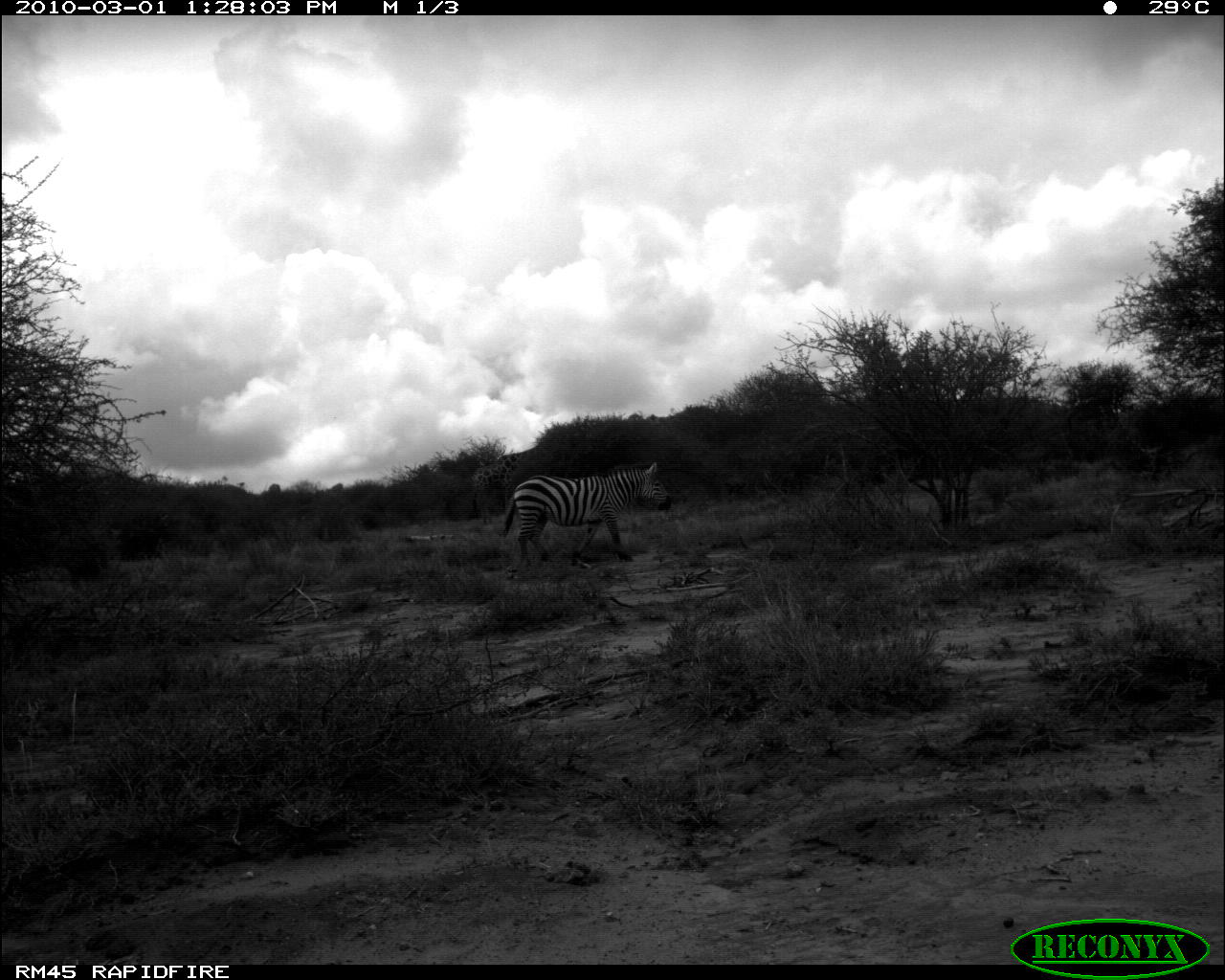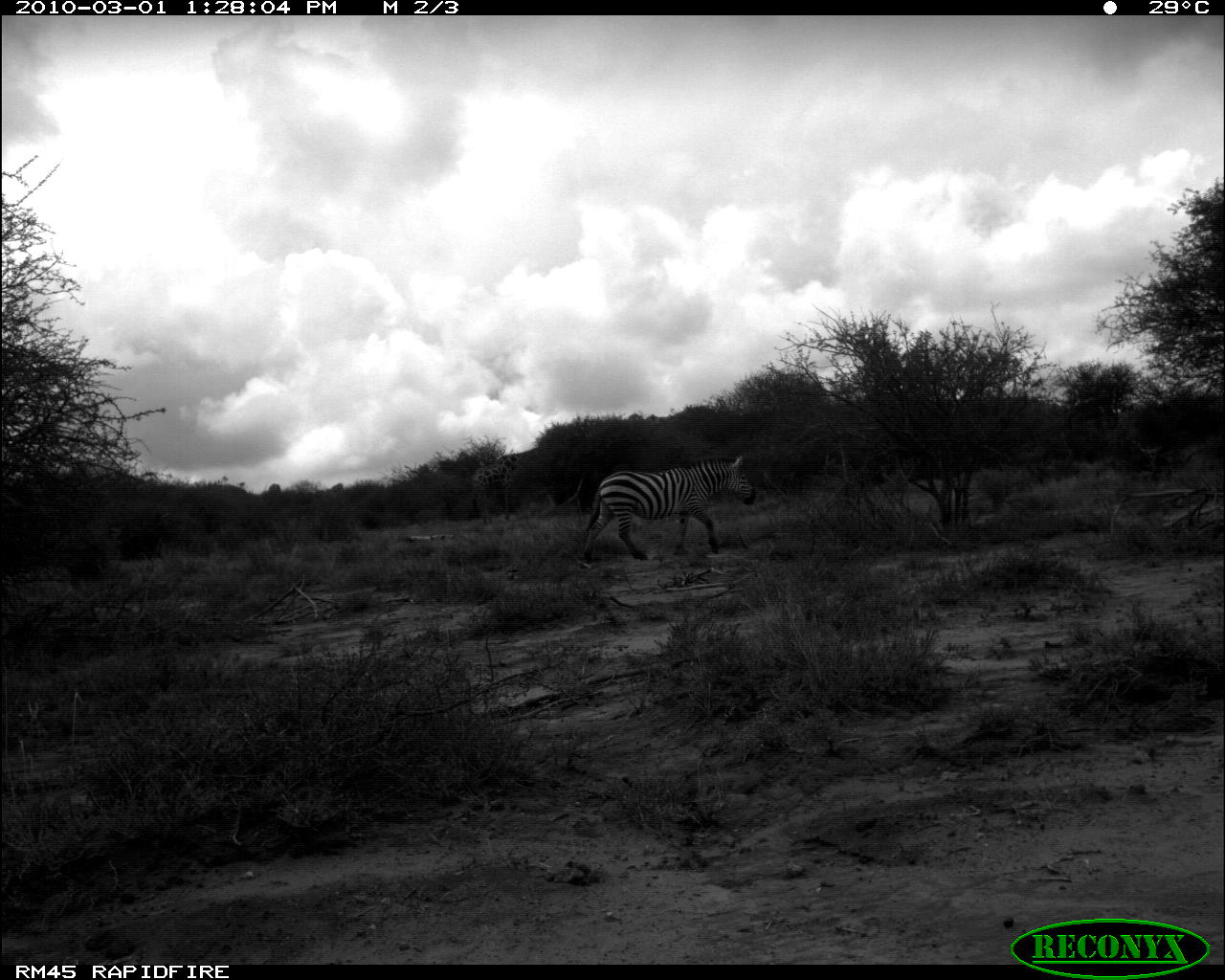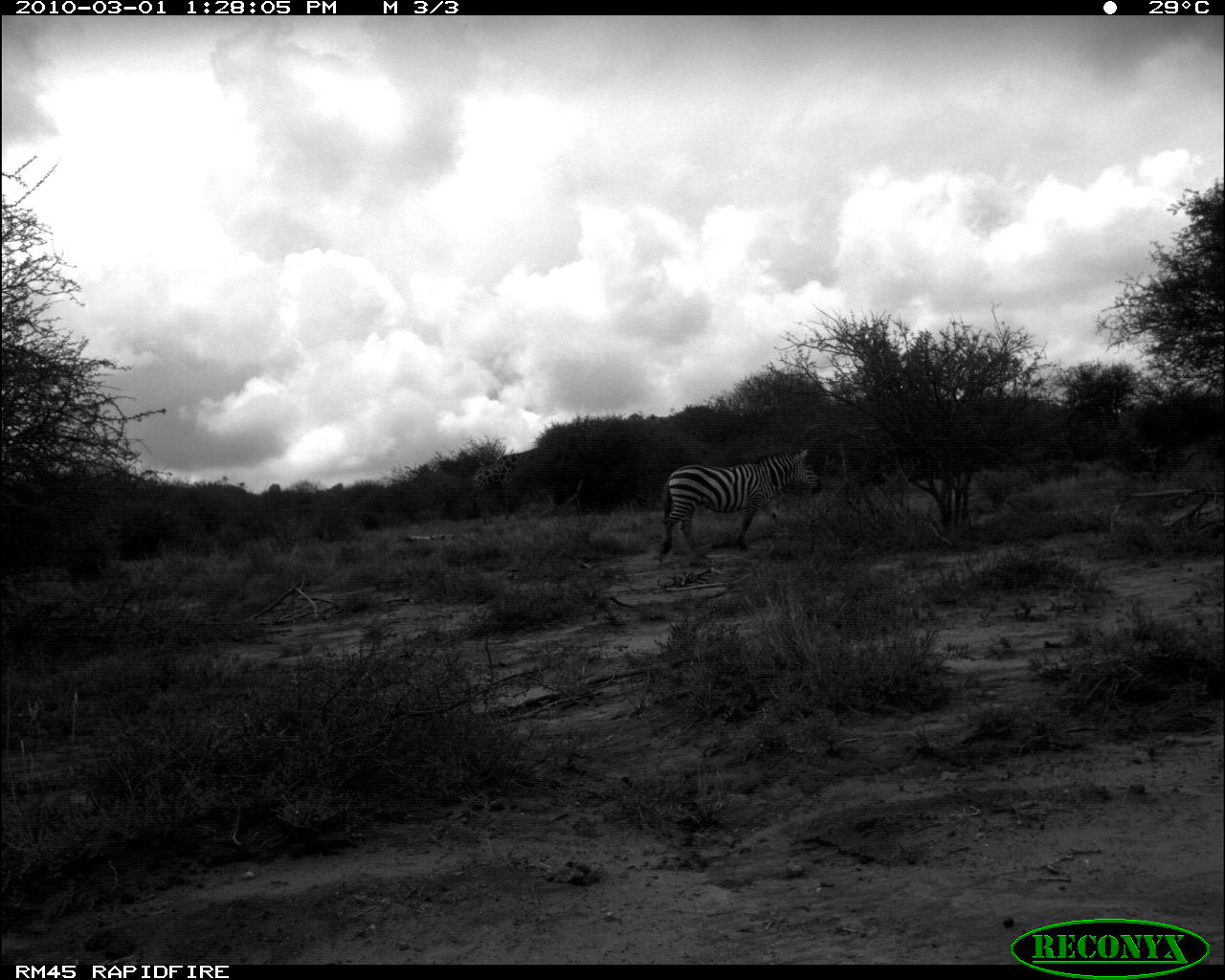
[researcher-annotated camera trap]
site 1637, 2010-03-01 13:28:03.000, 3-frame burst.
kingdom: Animalia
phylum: Chordata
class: Mammalia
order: Perissodactyla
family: Equidae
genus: Equus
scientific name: Equus quagga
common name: plains zebra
Equus quagga (plains zebra), count 1.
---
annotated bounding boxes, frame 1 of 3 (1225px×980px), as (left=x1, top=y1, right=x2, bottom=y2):
equus quagga: (left=510, top=462, right=667, bottom=564)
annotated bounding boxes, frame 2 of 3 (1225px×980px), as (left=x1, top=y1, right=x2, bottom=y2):
equus quagga: (left=580, top=454, right=757, bottom=564)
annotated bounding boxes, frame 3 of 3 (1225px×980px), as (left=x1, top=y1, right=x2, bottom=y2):
equus quagga: (left=661, top=450, right=822, bottom=564)